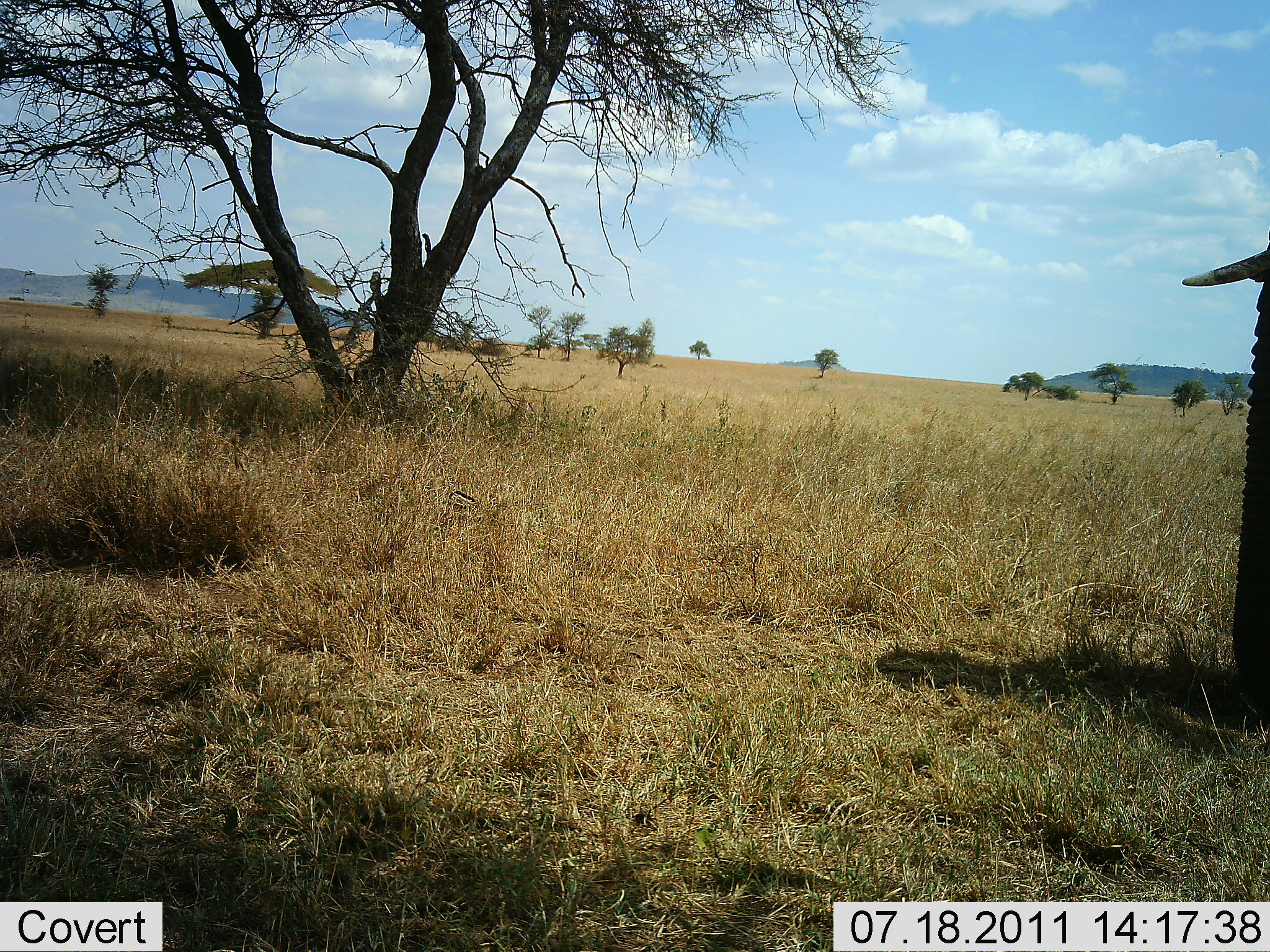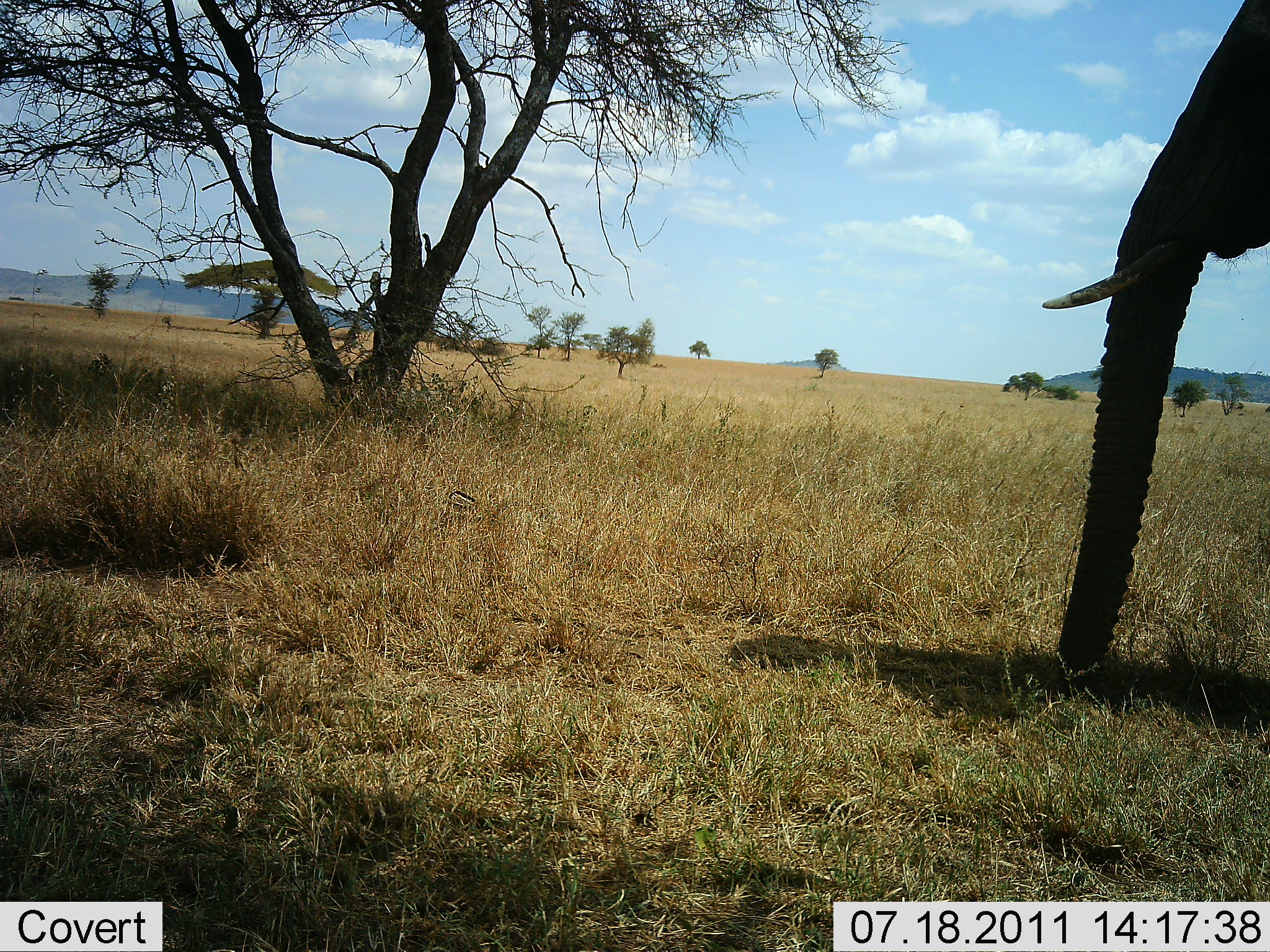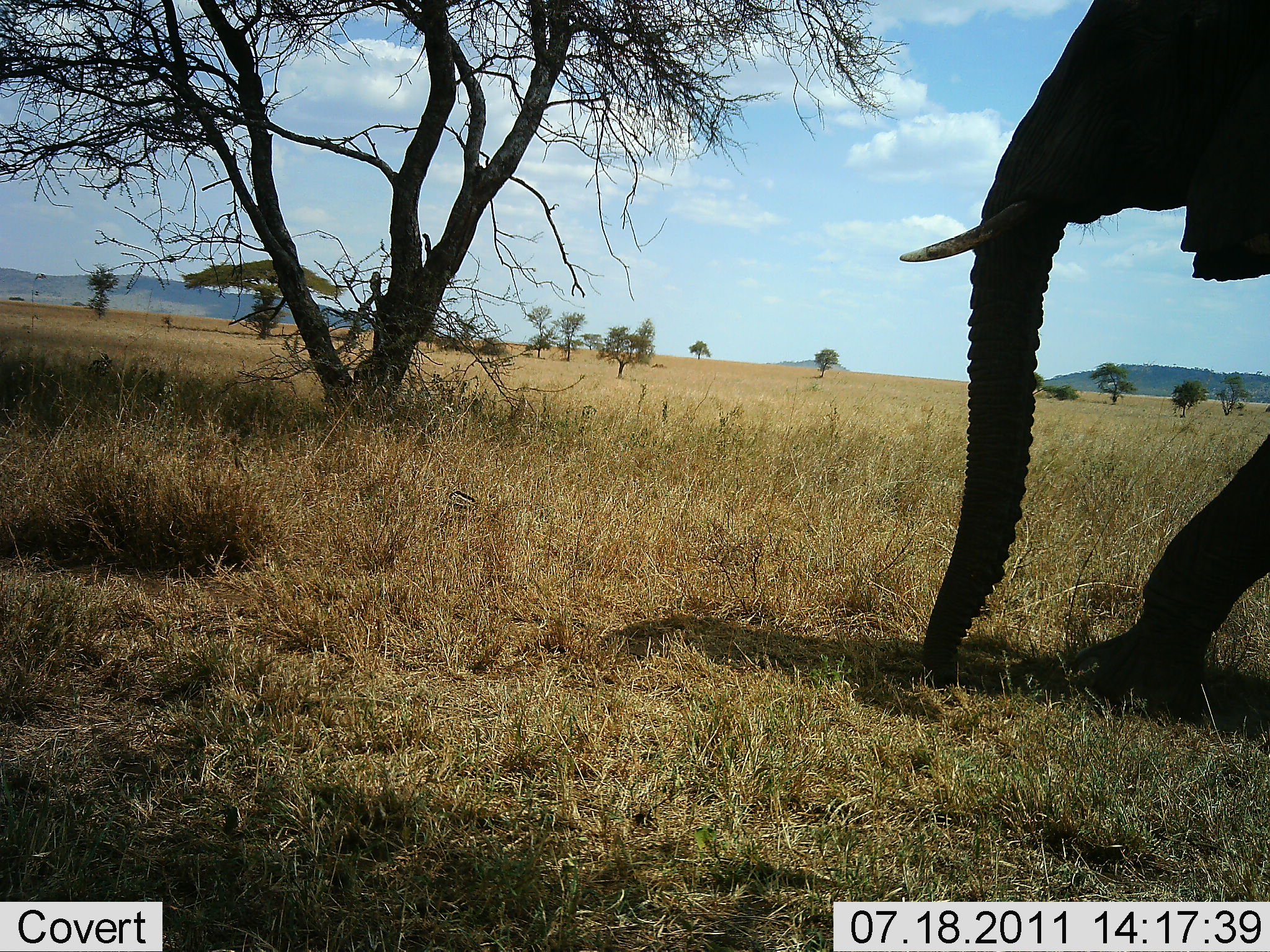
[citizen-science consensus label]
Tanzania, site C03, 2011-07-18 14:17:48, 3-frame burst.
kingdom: Animalia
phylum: Chordata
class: Mammalia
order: Proboscidea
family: Elephantidae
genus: Loxodonta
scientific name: Loxodonta africana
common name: african bush elephant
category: elephant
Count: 1.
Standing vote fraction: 33%.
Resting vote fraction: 0%.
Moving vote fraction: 67%.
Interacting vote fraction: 0%.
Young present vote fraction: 0%.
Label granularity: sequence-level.